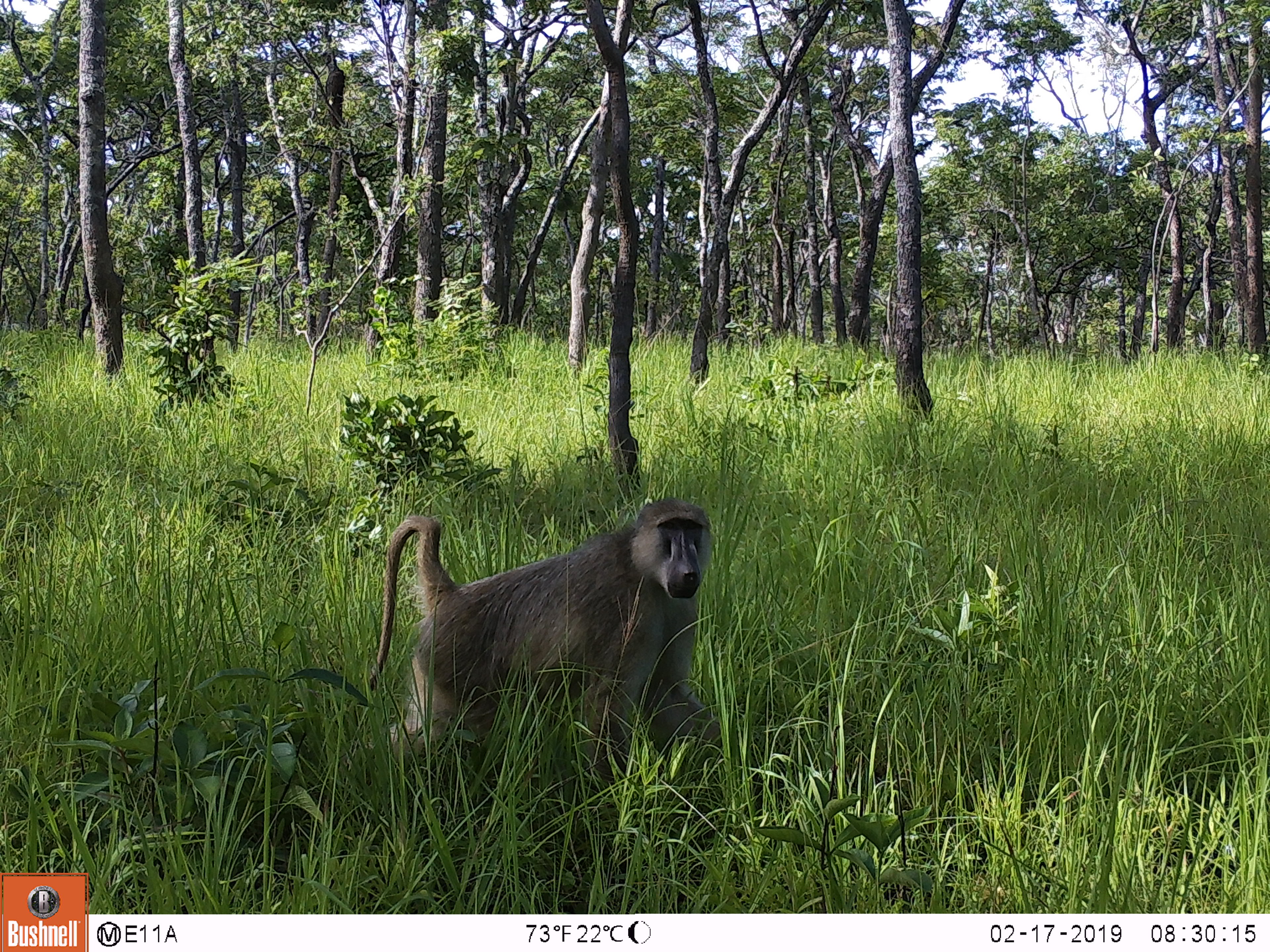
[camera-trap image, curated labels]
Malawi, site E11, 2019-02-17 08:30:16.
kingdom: Animalia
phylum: Chordata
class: Mammalia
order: Primates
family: Cercopithecidae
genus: Papio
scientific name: Papio cynocephalus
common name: yellow baboon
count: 1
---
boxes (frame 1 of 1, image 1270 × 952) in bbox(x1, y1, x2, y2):
yellow baboon: bbox(365, 492, 740, 765)